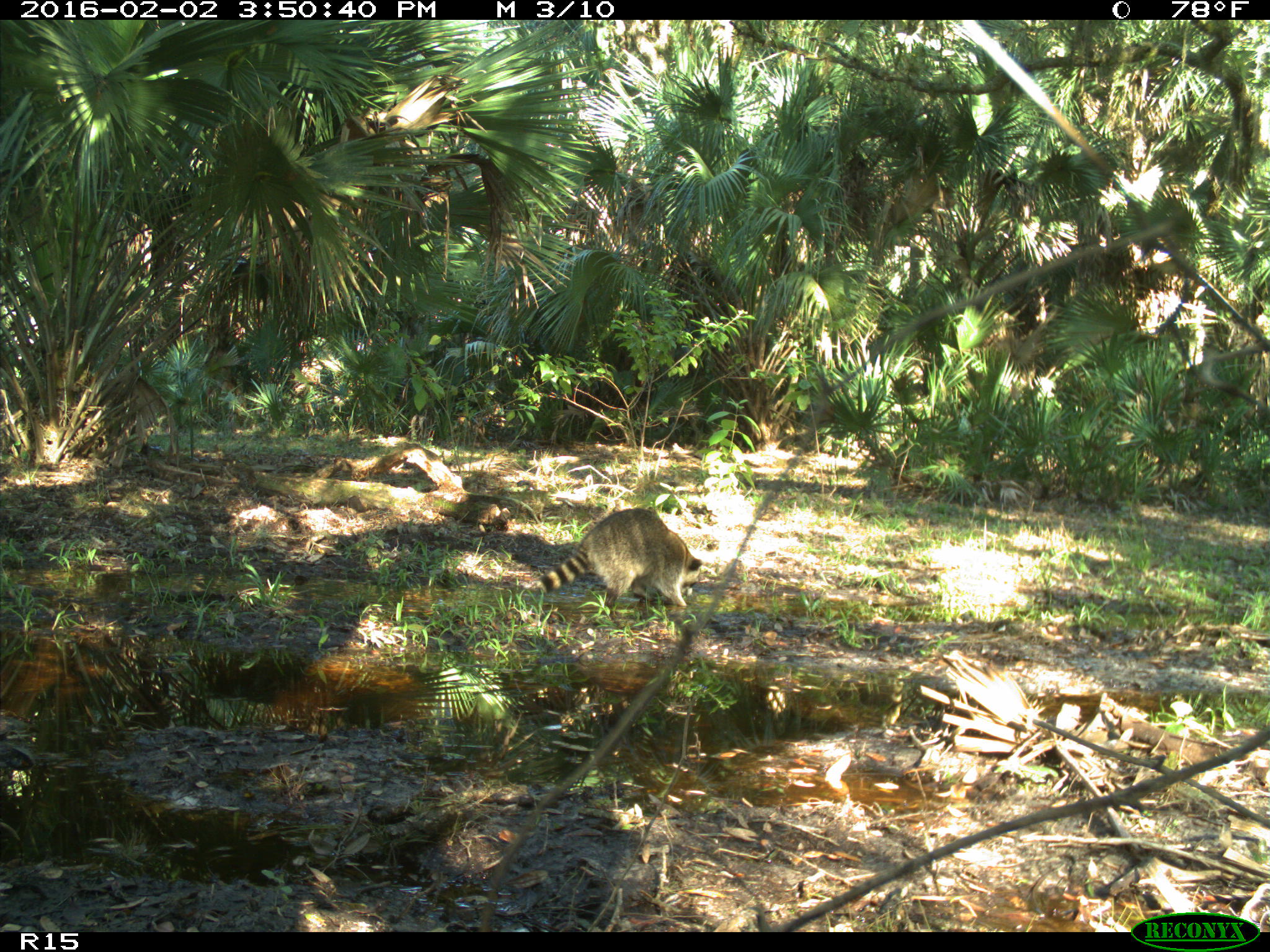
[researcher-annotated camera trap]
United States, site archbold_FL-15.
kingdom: Animalia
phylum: Chordata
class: Mammalia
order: Carnivora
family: Procyonidae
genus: Procyon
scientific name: Procyon lotor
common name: common raccoon